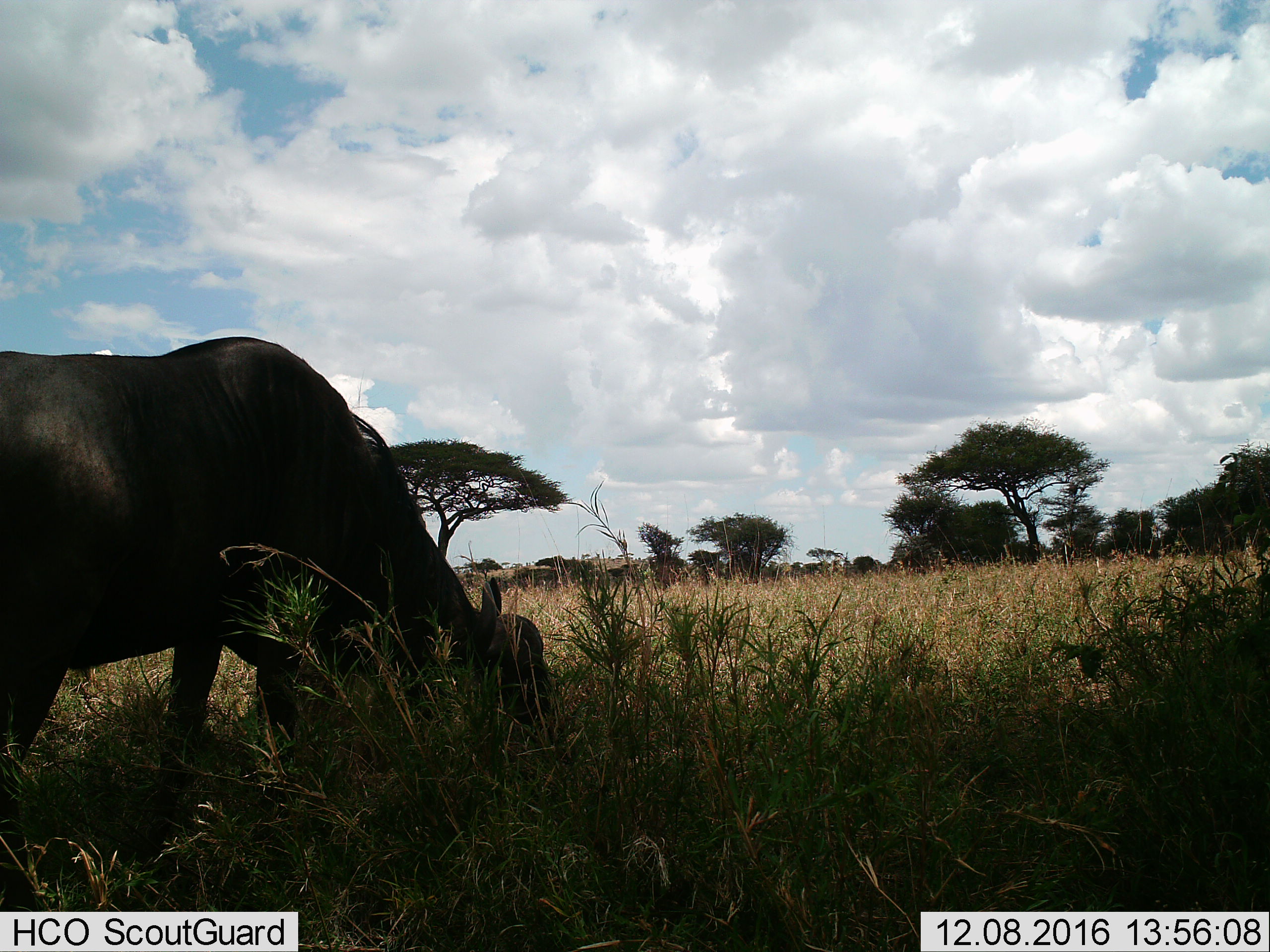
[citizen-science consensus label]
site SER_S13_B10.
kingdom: Animalia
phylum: Chordata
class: Mammalia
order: Artiodactyla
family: Bovidae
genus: Connochaetes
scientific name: Connochaetes taurinus taurinus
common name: blue wildebeest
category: wildebeestblue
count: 1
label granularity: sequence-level